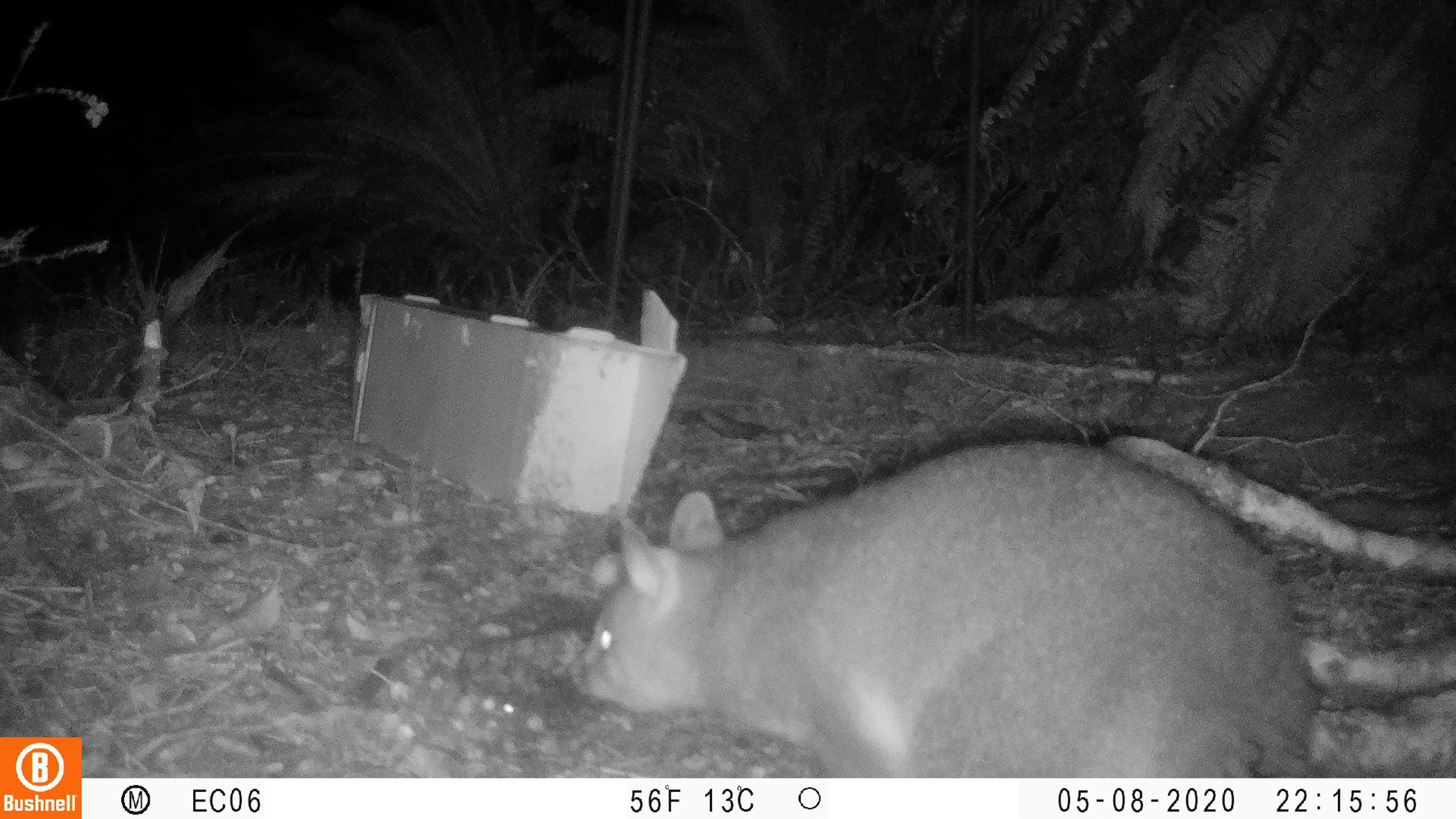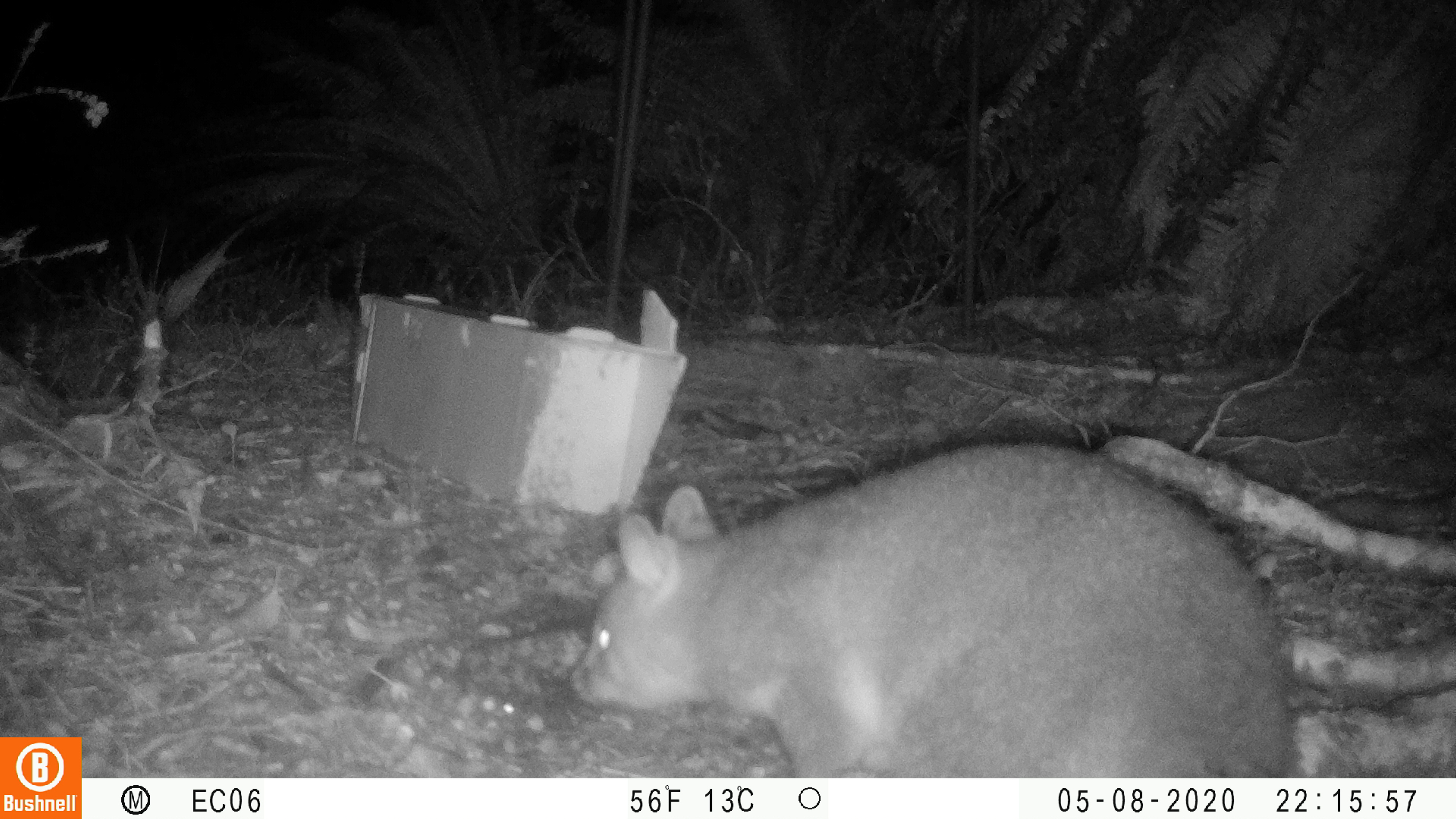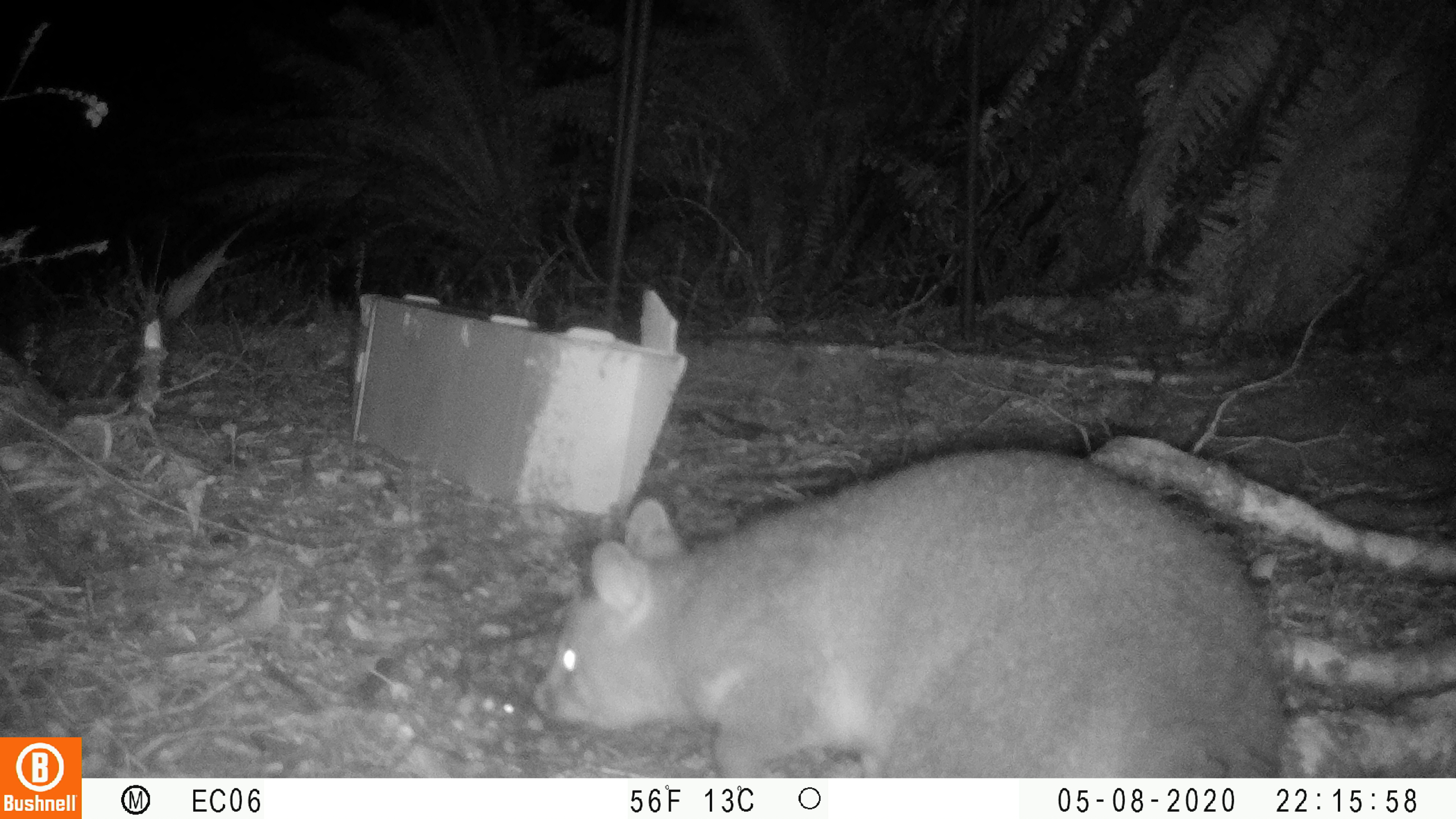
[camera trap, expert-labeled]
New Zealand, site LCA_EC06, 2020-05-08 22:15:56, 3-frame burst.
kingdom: Animalia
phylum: Chordata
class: Mammalia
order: Diprotodontia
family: Phalangeridae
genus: Trichosurus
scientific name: Trichosurus vulpecula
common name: common brushtail possum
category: possum